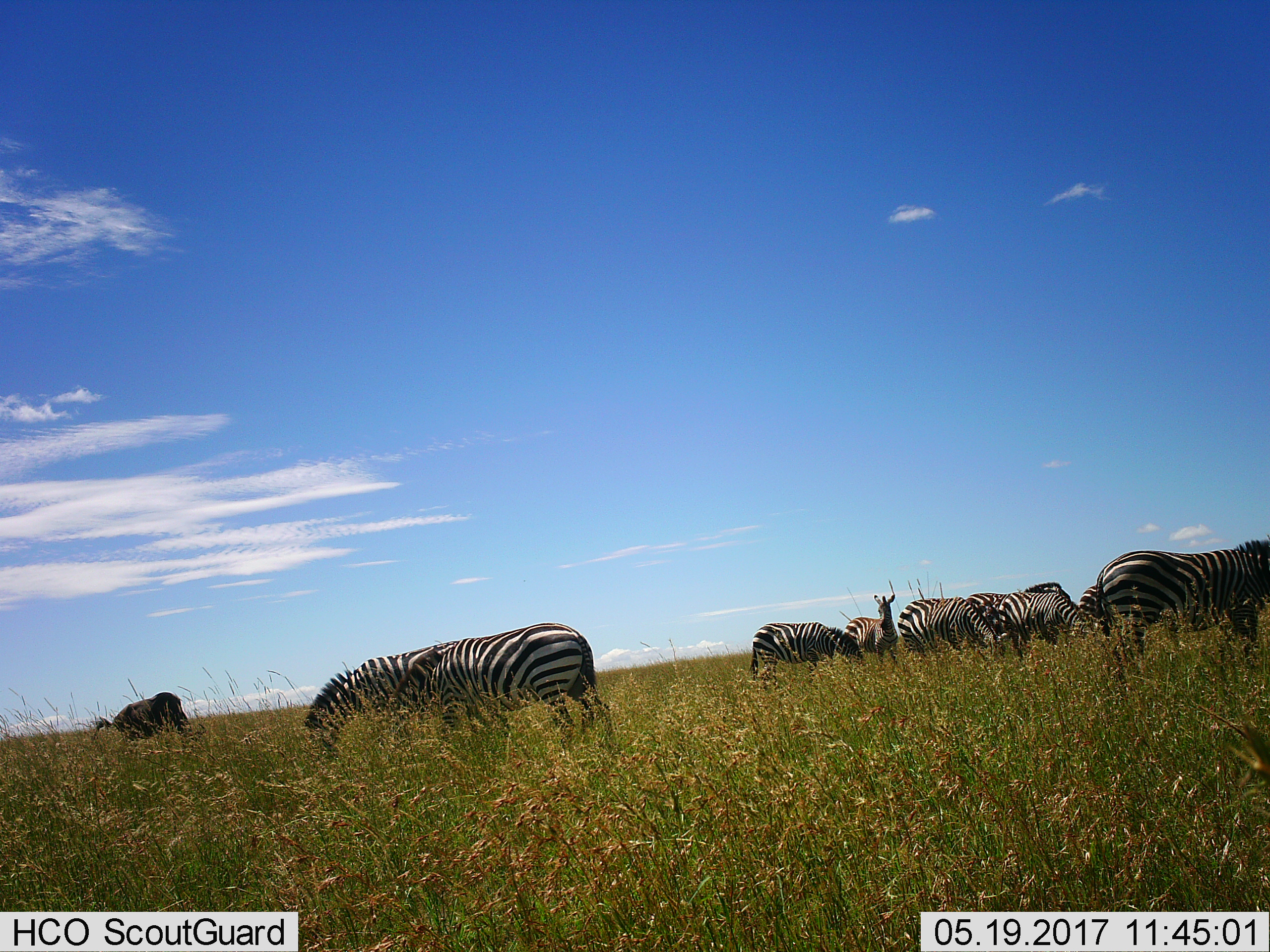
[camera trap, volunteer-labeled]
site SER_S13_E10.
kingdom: Animalia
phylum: Chordata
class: Mammalia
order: Perissodactyla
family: Equidae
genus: Equus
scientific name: Equus quagga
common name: plains zebra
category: zebraplains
Zebraplains (plains zebra) (Equus quagga), count 9. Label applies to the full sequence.